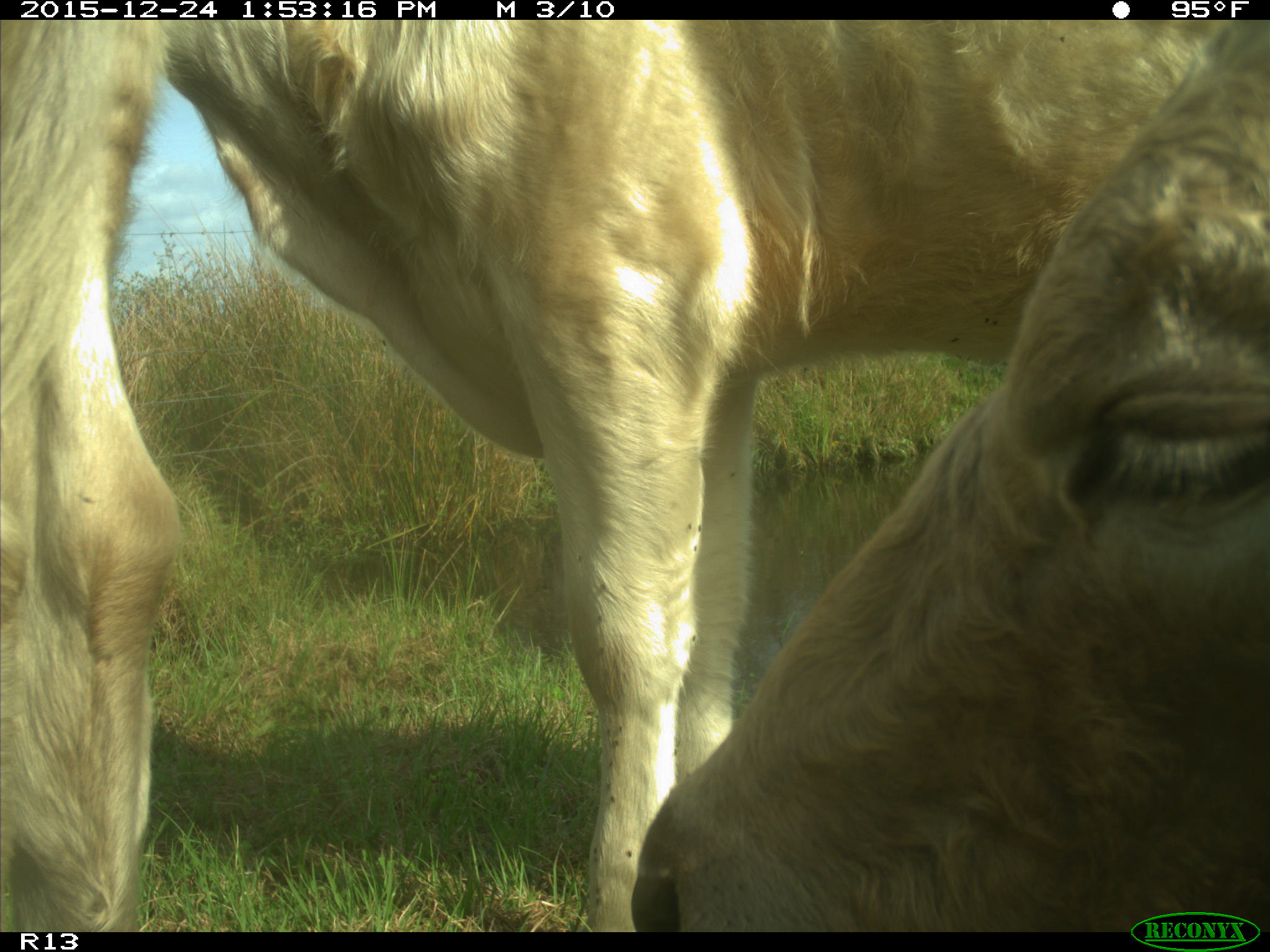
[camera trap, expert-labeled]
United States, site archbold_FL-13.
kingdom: Animalia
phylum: Chordata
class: Mammalia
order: Artiodactyla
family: Bovidae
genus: Bos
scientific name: Bos taurus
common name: domestic cow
Bos taurus (domestic cow).